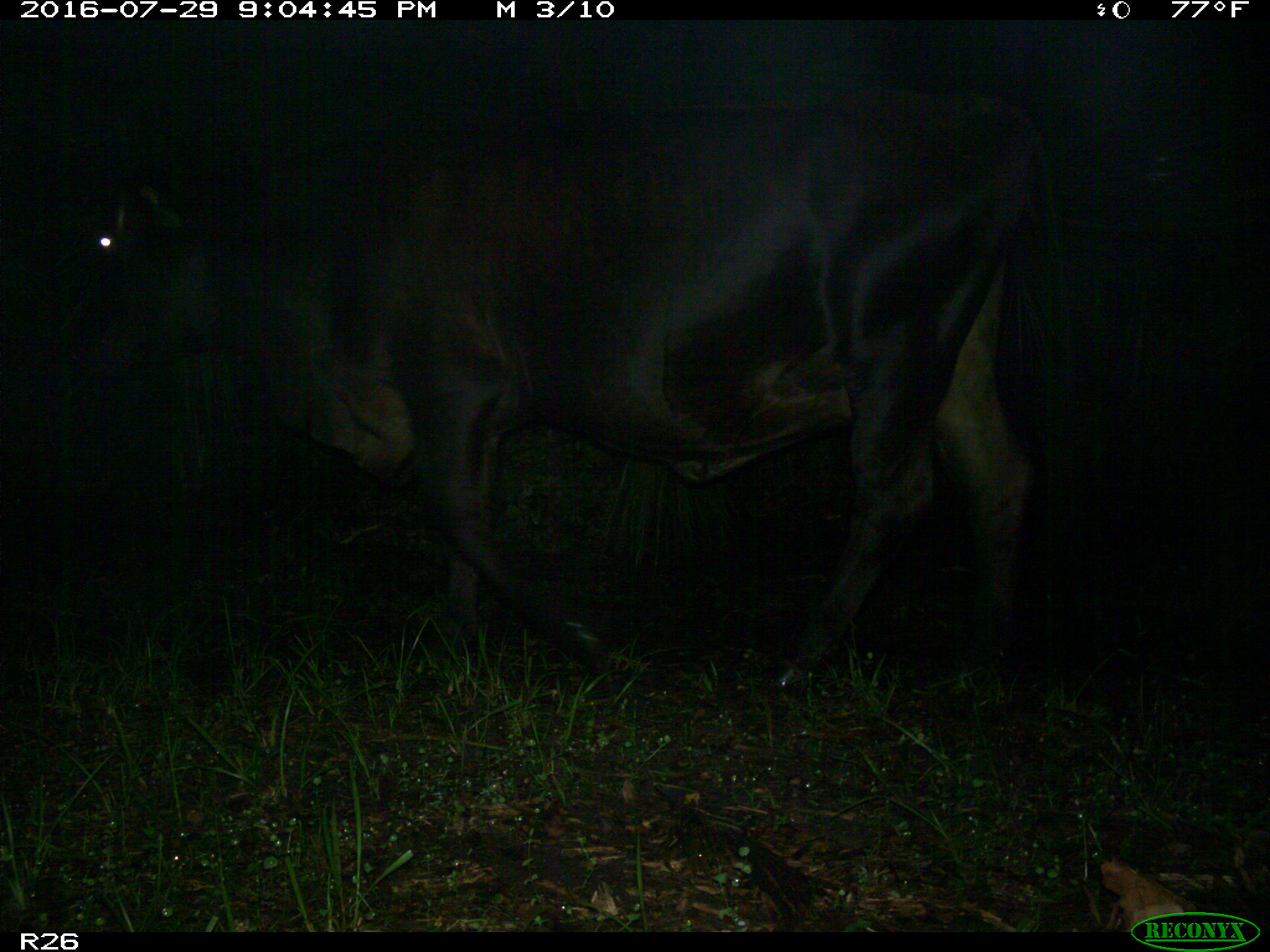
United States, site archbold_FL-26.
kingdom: Animalia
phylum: Chordata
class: Mammalia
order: Artiodactyla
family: Bovidae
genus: Bos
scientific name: Bos taurus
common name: domestic cow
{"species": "Bos taurus (domestic cow)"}